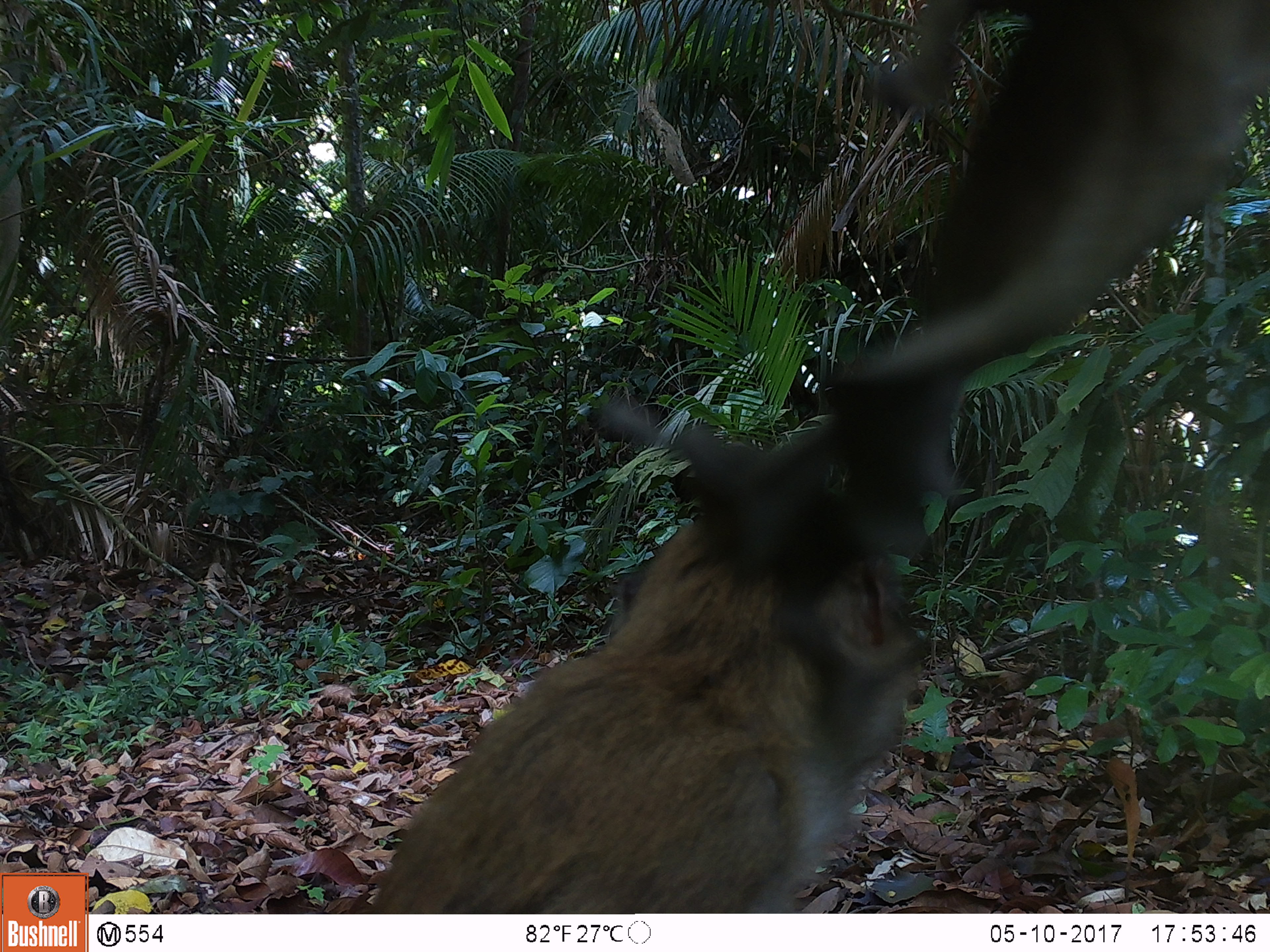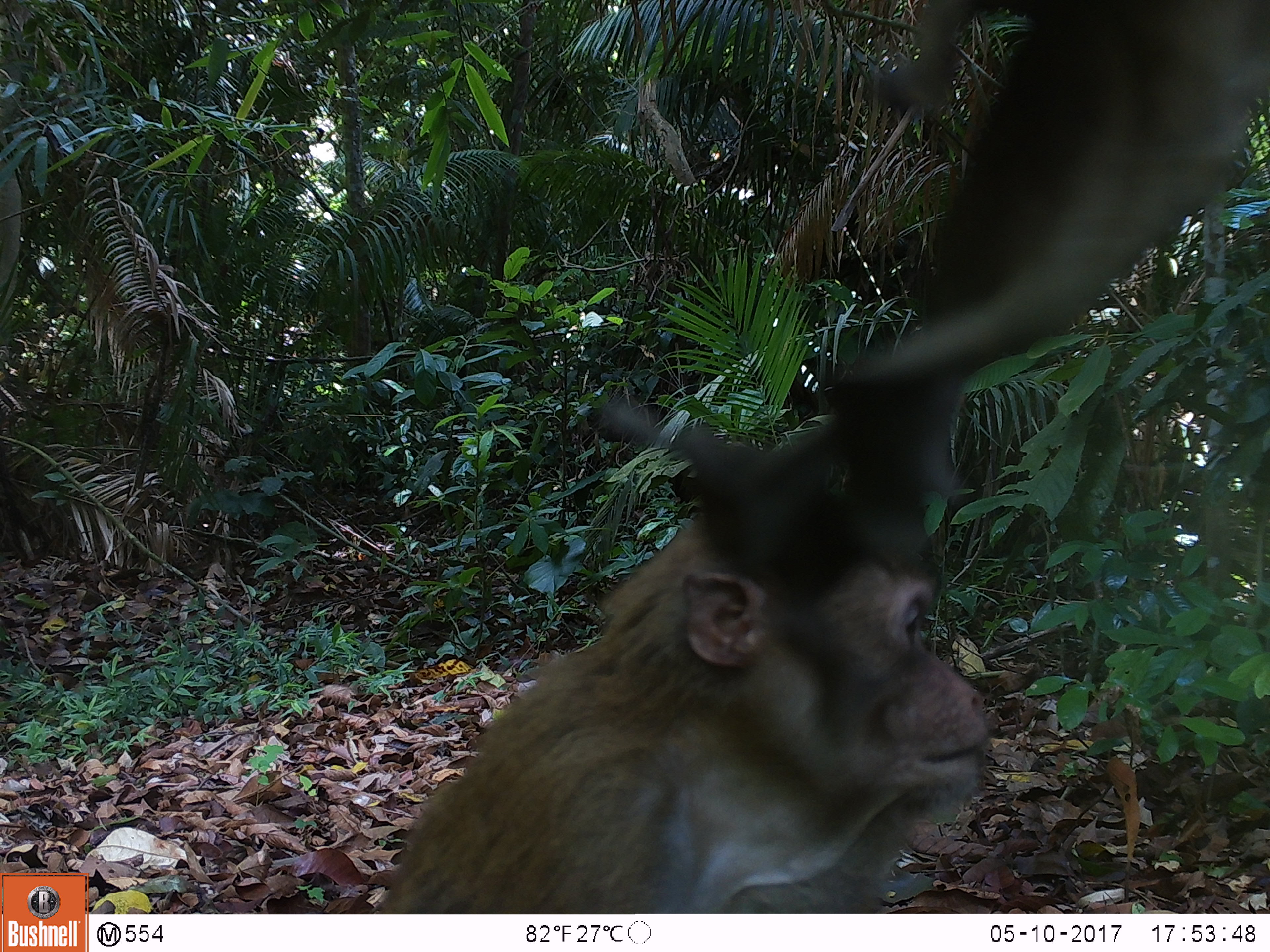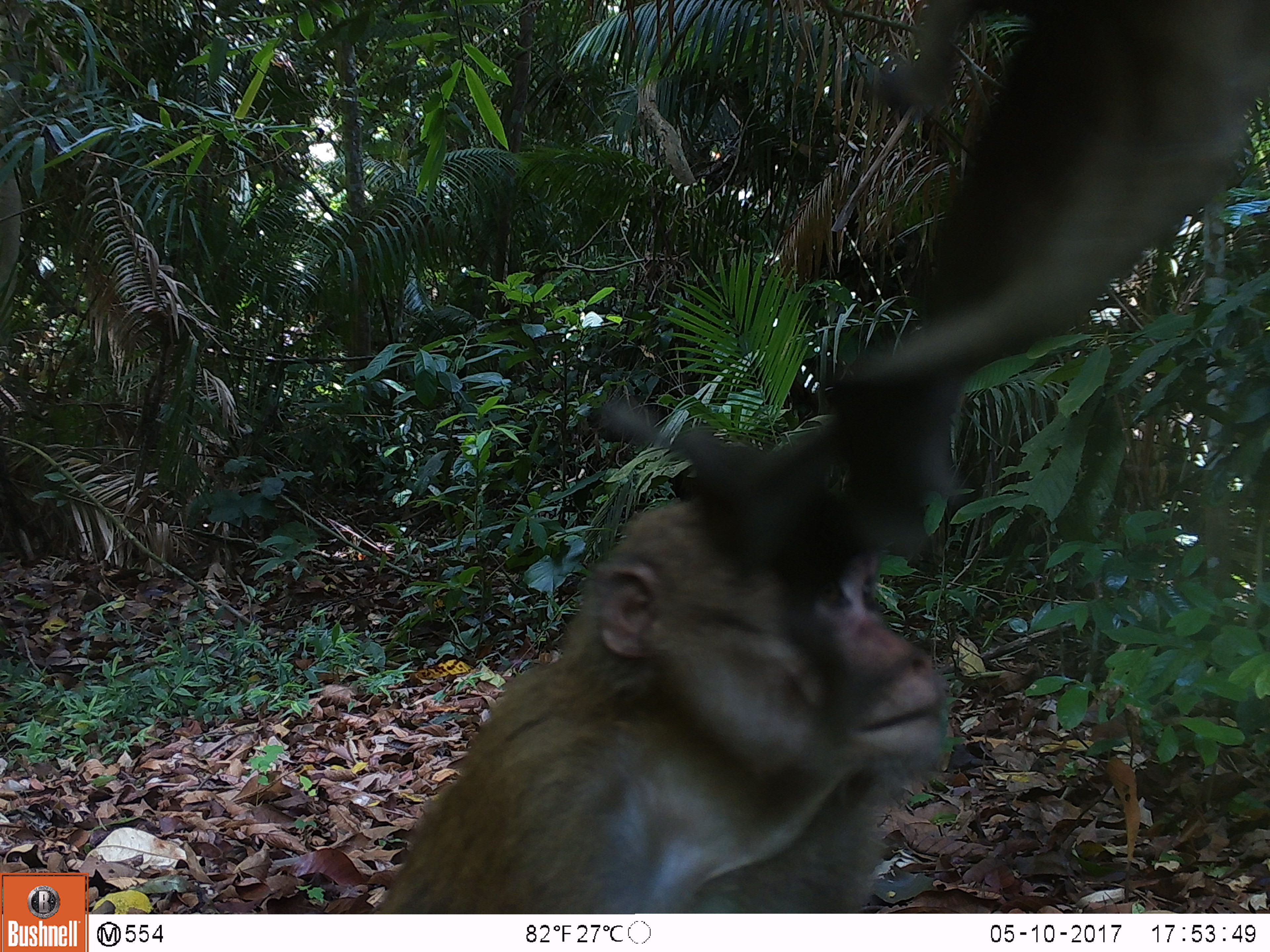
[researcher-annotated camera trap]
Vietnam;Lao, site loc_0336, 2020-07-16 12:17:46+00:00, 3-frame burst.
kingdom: Animalia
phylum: Chordata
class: Mammalia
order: Primates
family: Cercopithecidae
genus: Macaca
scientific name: Macaca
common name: macaques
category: assam or rhesus macaque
Assam or rhesus macaque (macaques) (Macaca). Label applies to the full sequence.